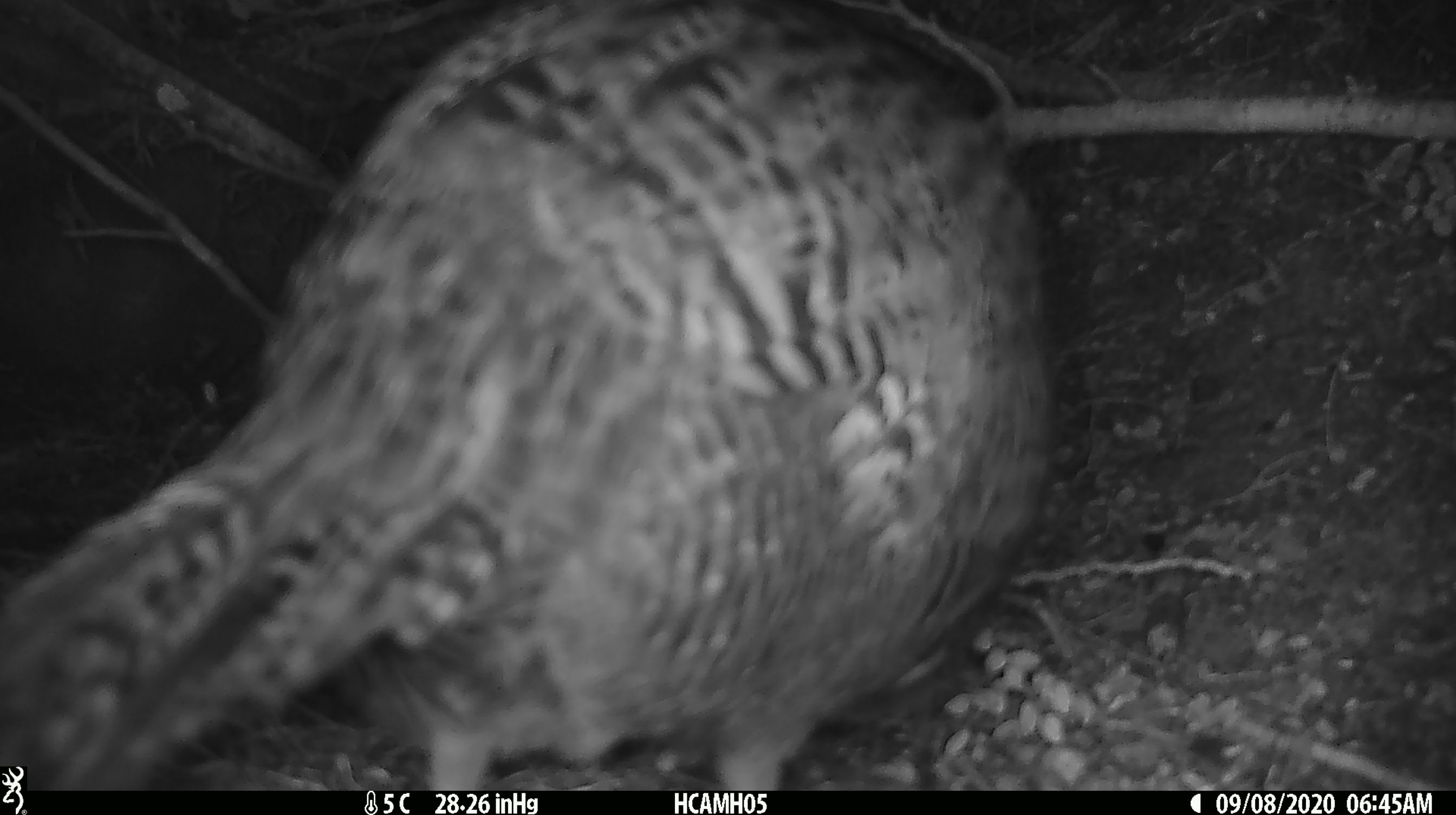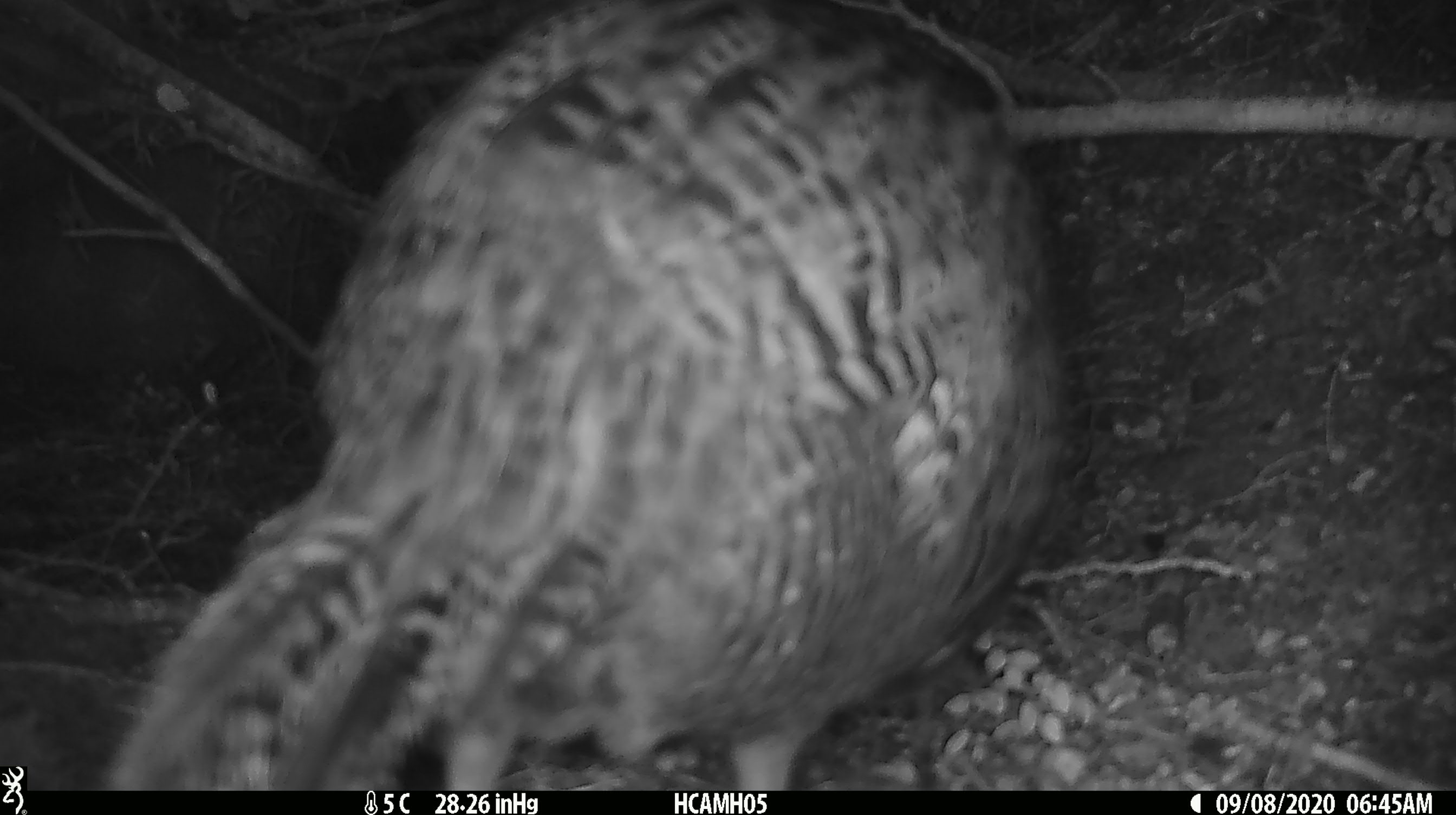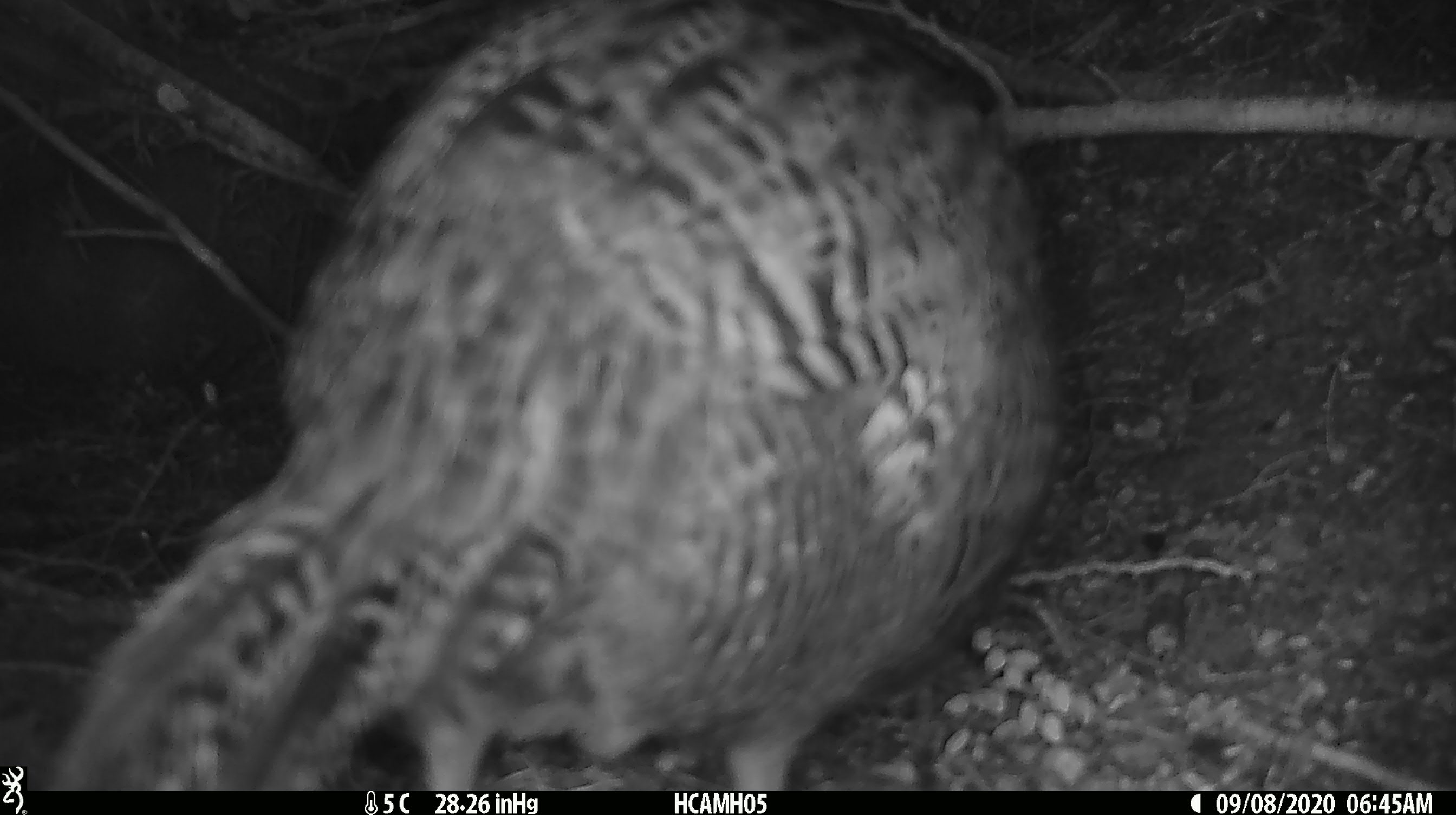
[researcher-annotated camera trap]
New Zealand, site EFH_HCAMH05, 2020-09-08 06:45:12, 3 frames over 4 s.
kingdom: Animalia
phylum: Chordata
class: Aves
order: Gruiformes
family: Rallidae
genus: Gallirallus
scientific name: Gallirallus australis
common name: weka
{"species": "weka (Gallirallus australis)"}